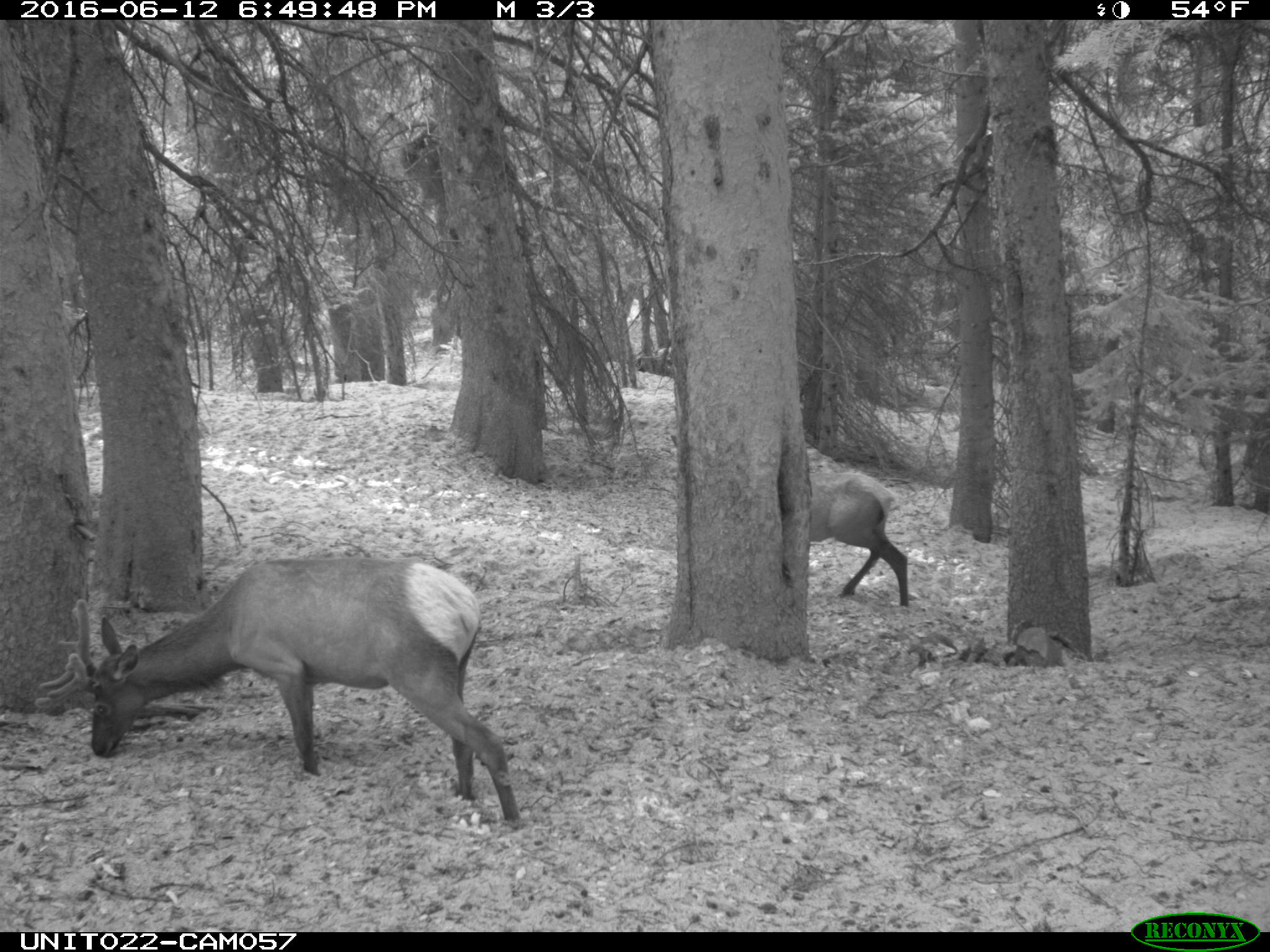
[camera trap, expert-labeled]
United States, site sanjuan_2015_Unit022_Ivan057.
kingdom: Animalia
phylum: Chordata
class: Mammalia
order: Artiodactyla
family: Cervidae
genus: Cervus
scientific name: Cervus elaphus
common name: red deer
Cervus elaphus (red deer).